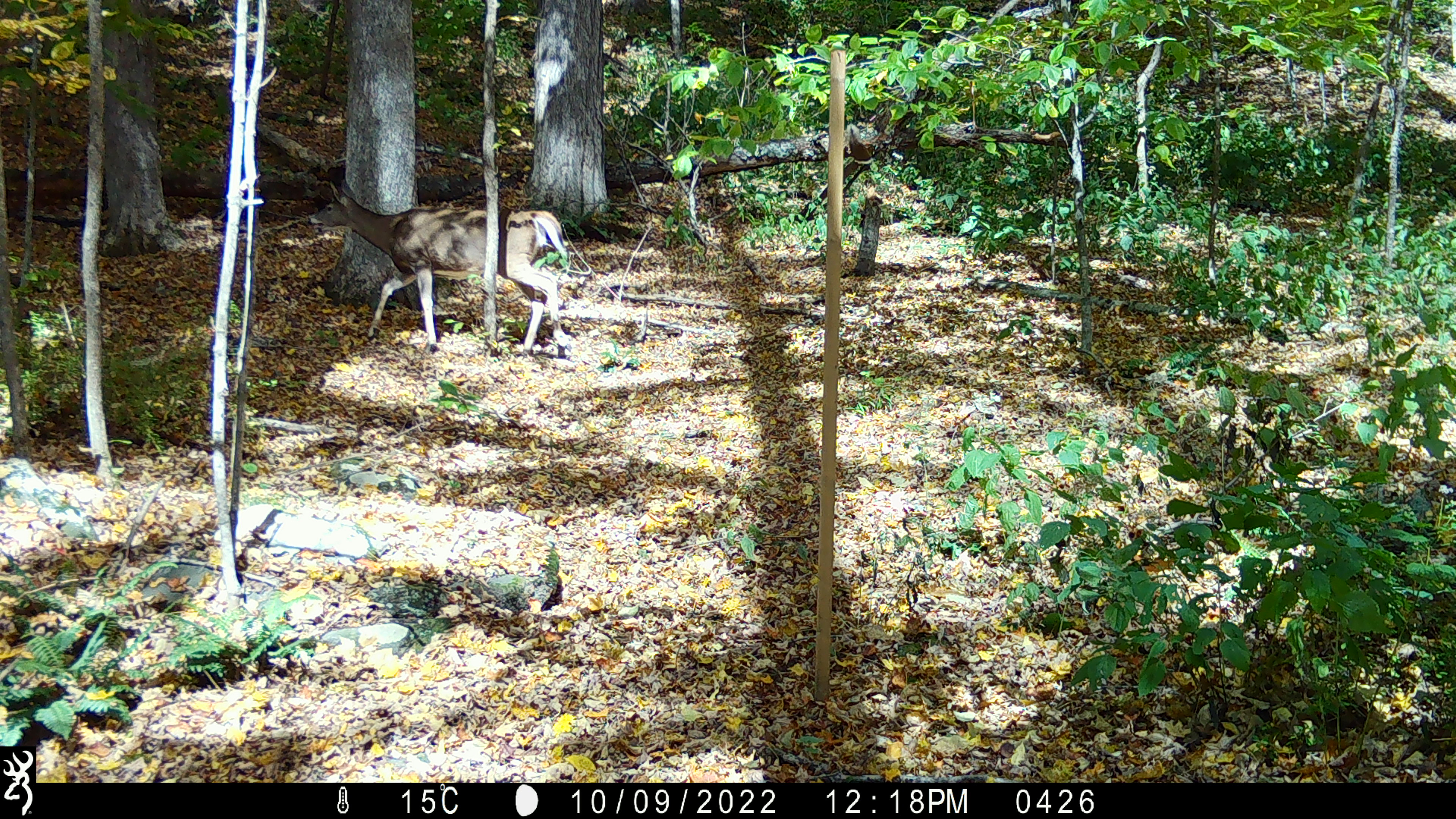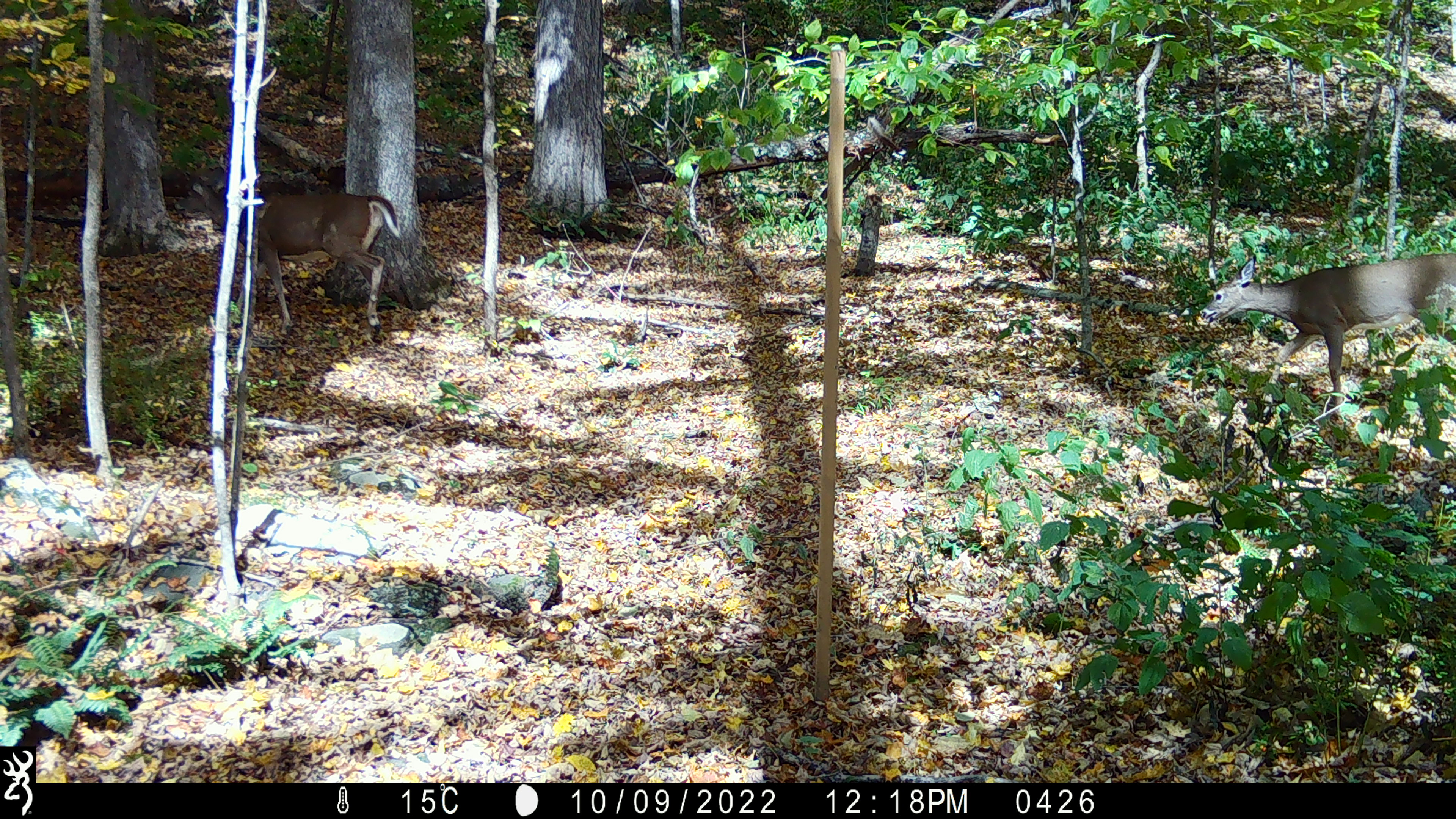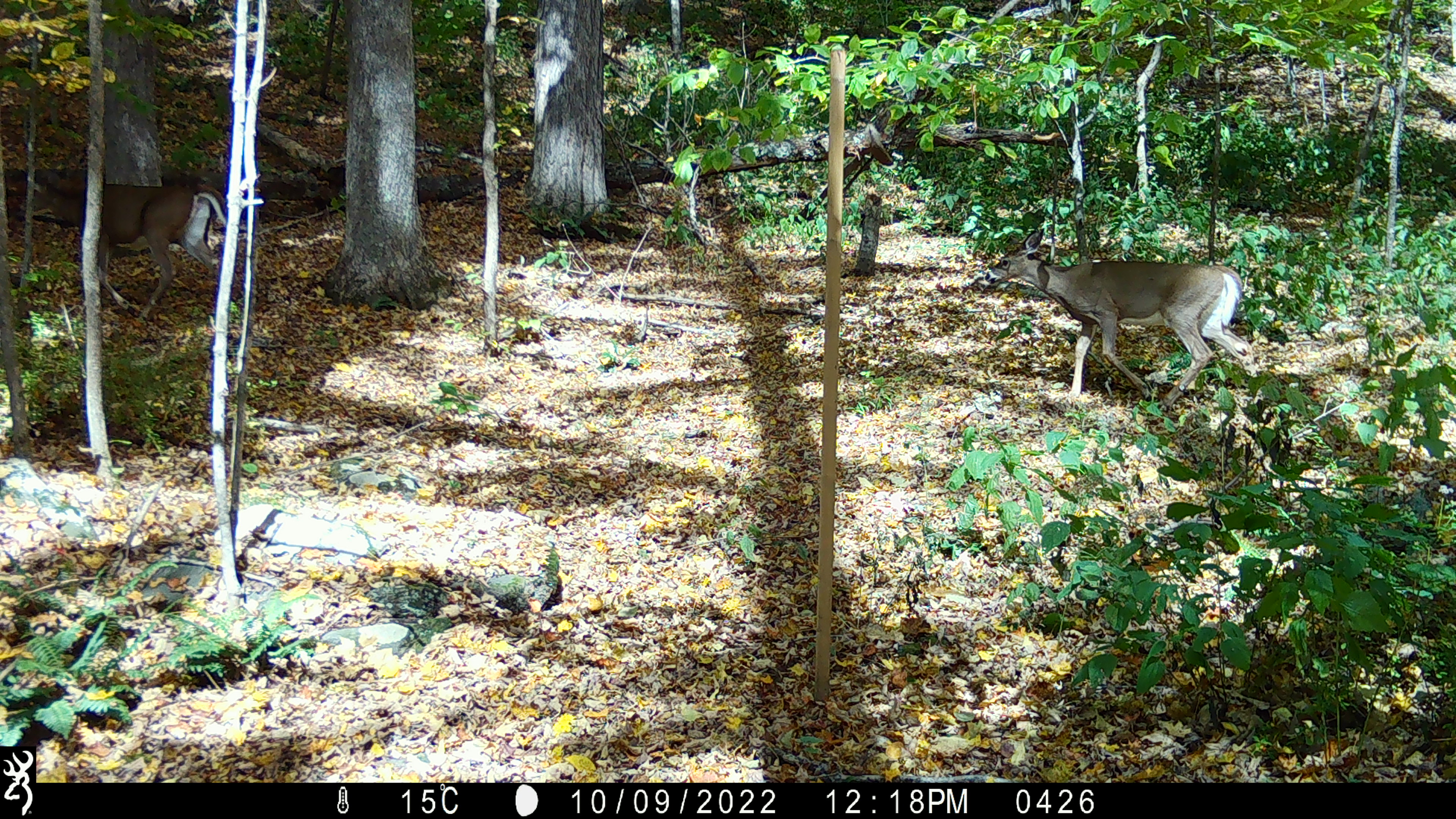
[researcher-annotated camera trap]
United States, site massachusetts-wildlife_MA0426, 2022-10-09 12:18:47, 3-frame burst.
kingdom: Animalia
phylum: Chordata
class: Mammalia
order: Artiodactyla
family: Cervidae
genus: Odocoileus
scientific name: Odocoileus virginianus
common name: white-tailed deer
White-tailed deer (Odocoileus virginianus).